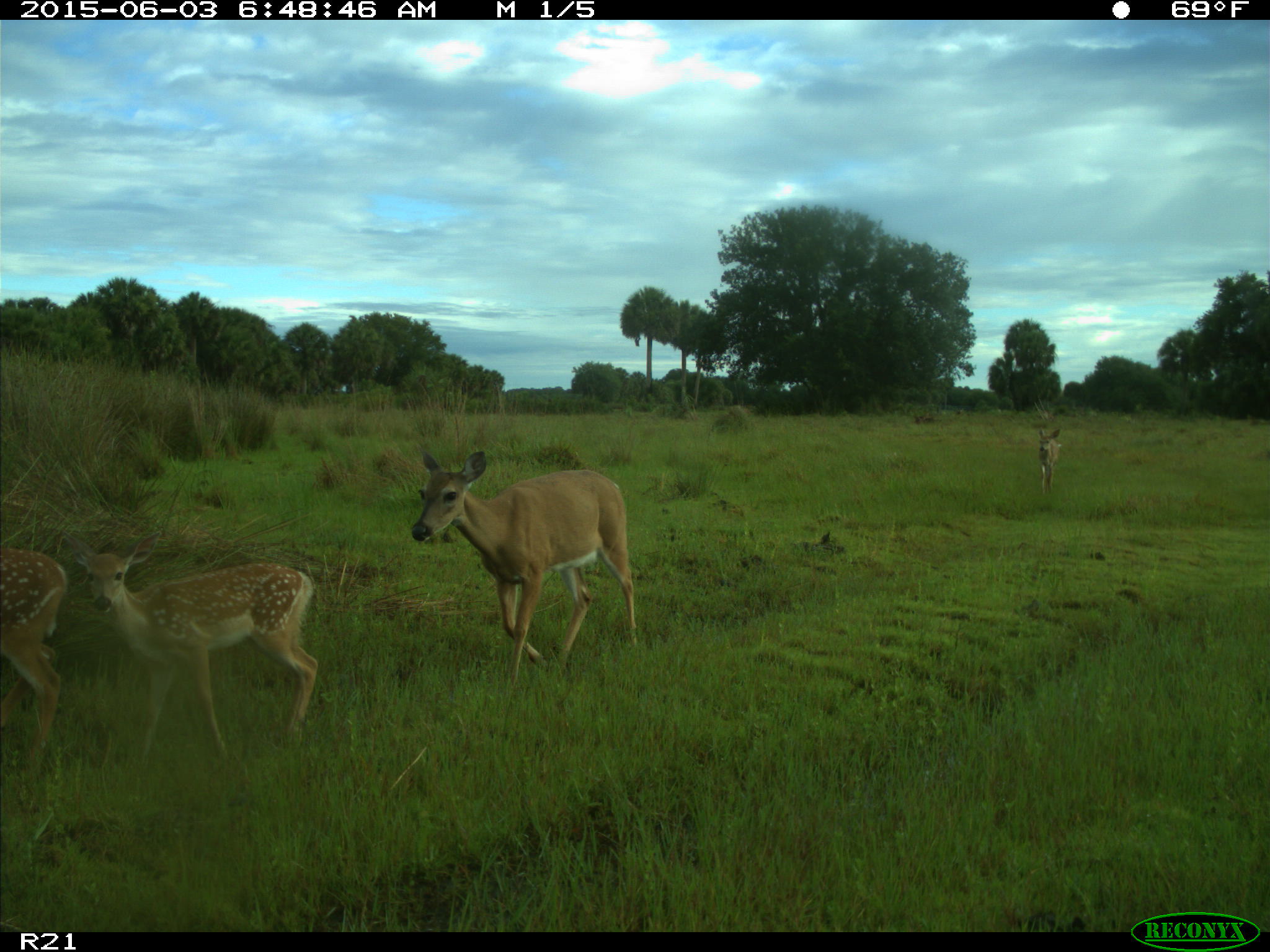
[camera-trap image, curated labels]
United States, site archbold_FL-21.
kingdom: Animalia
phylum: Chordata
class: Mammalia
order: Artiodactyla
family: Cervidae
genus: Odocoileus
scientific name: Odocoileus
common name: deer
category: unidentified deer